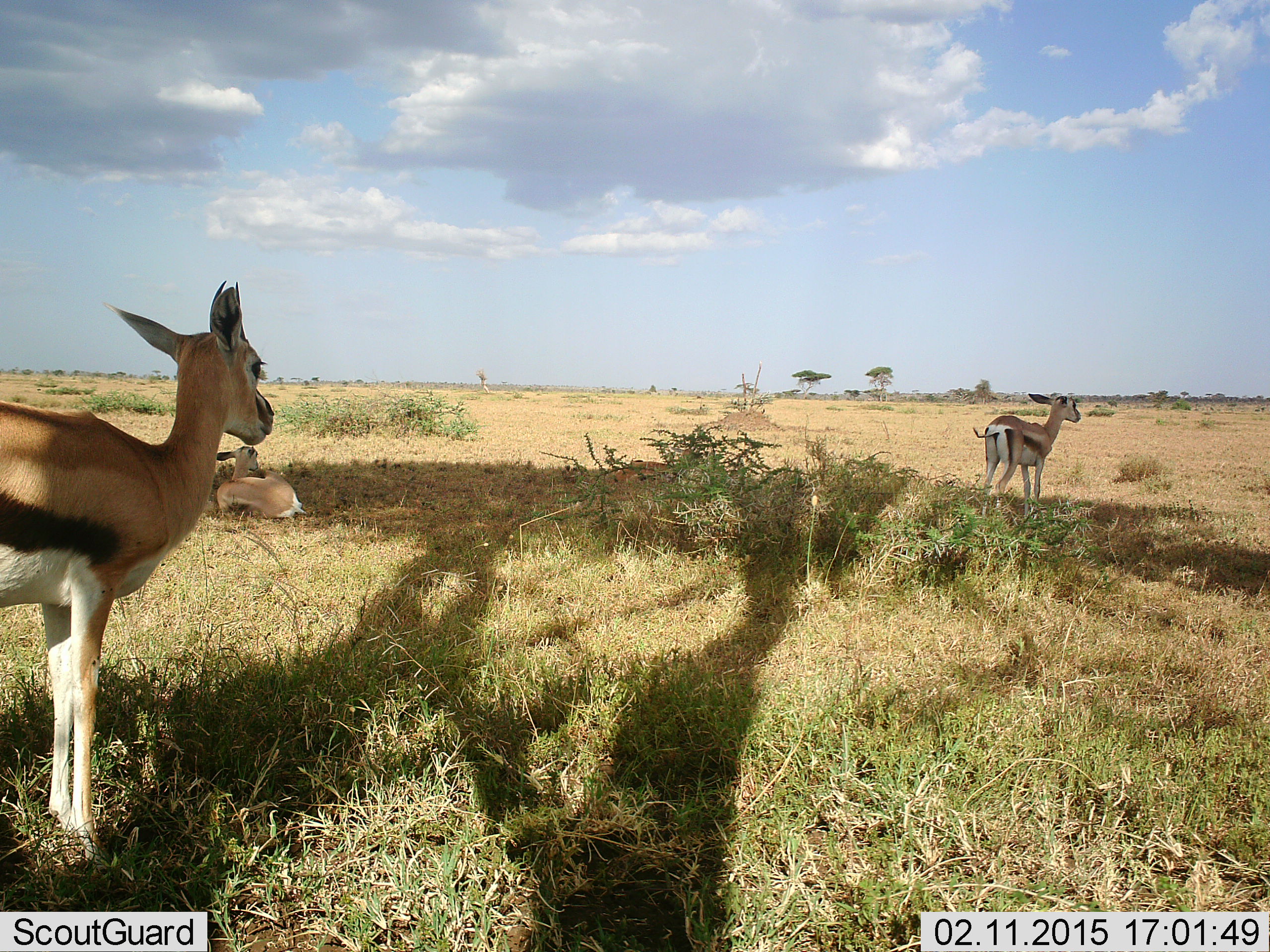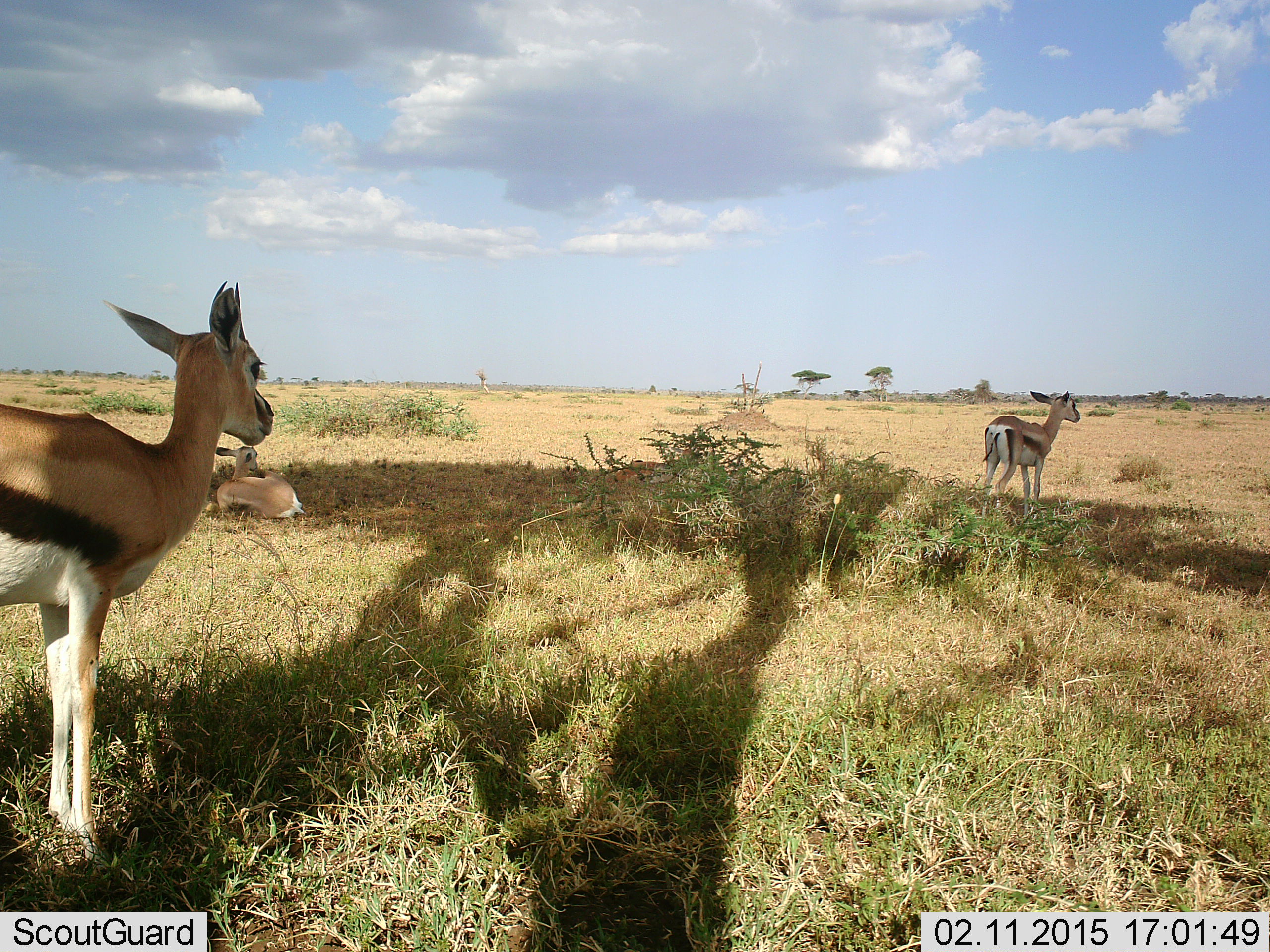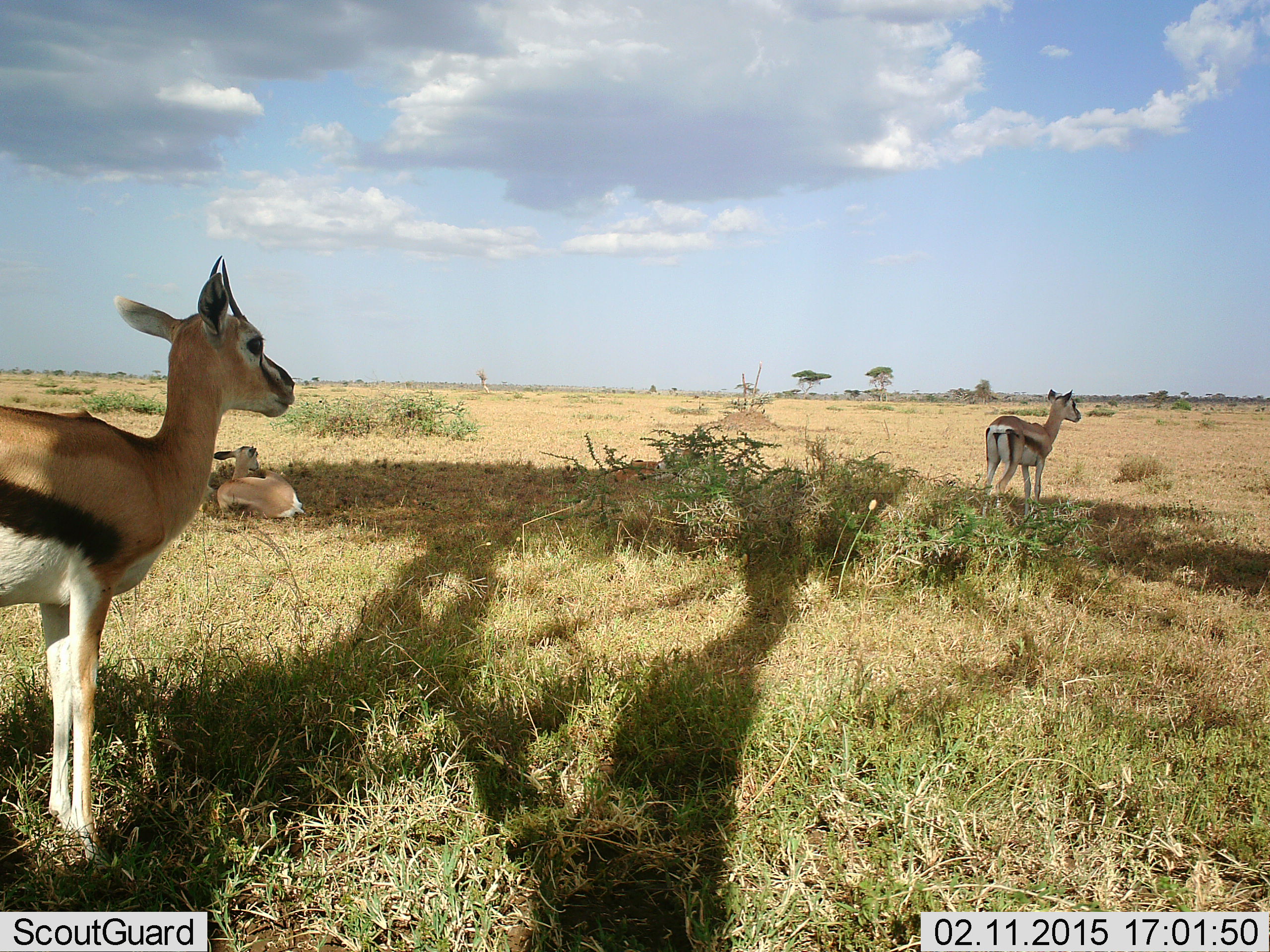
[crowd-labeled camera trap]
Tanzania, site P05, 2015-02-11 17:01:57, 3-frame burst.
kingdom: Animalia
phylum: Chordata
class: Mammalia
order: Artiodactyla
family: Bovidae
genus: Eudorcas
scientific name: Eudorcas thomsonii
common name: thomson's gazelle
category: gazellethomsons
Gazellethomsons (thomson's gazelle) (Eudorcas thomsonii), count 3. Behavior (volunteer vote fractions): standing 100%, resting 80%, moving 0%, interacting 0%. Young present (vote fraction): 0%. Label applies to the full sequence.